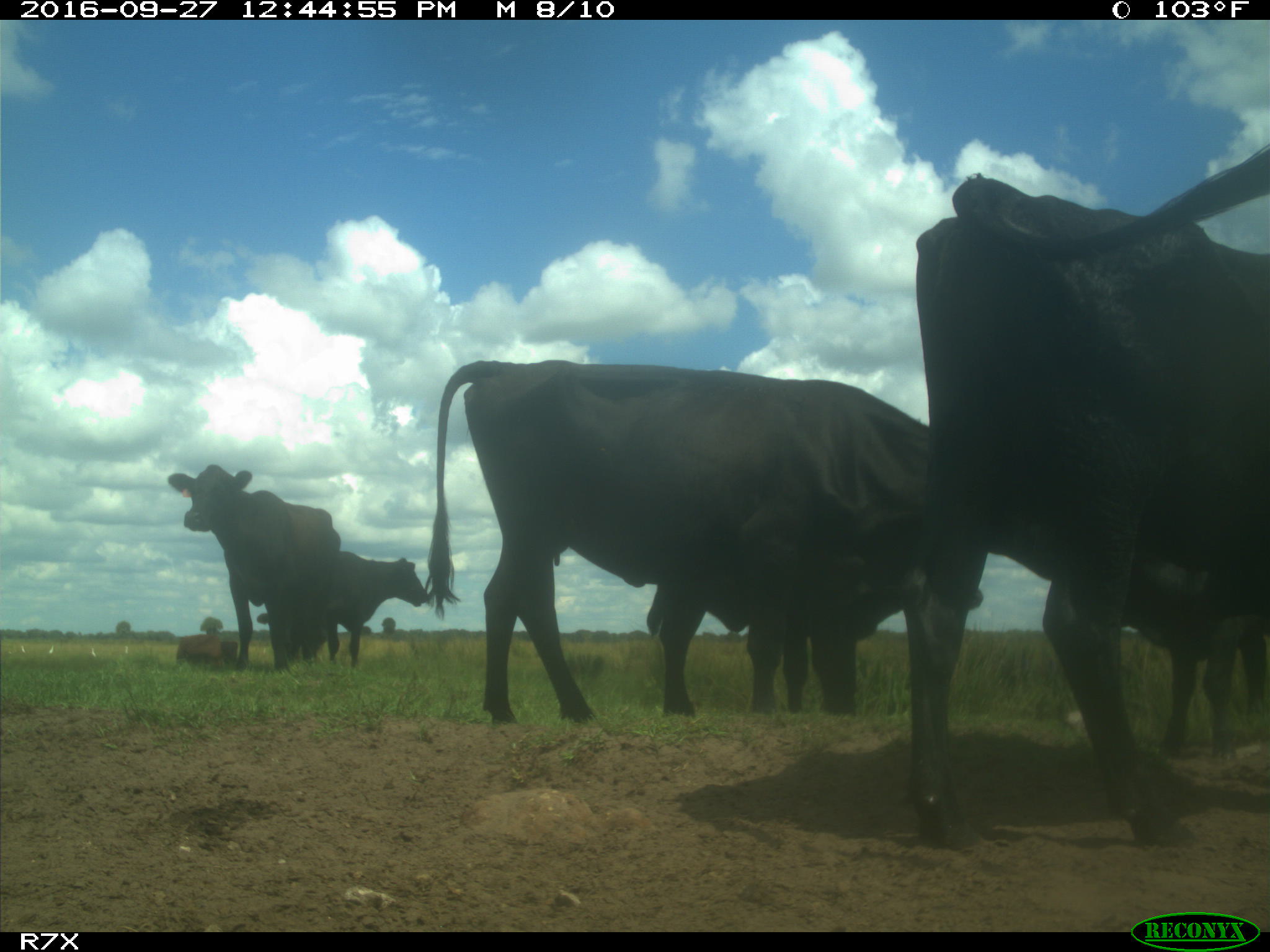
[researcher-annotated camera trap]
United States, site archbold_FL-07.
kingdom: Animalia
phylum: Chordata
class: Mammalia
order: Artiodactyla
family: Bovidae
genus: Bos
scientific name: Bos taurus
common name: domestic cow